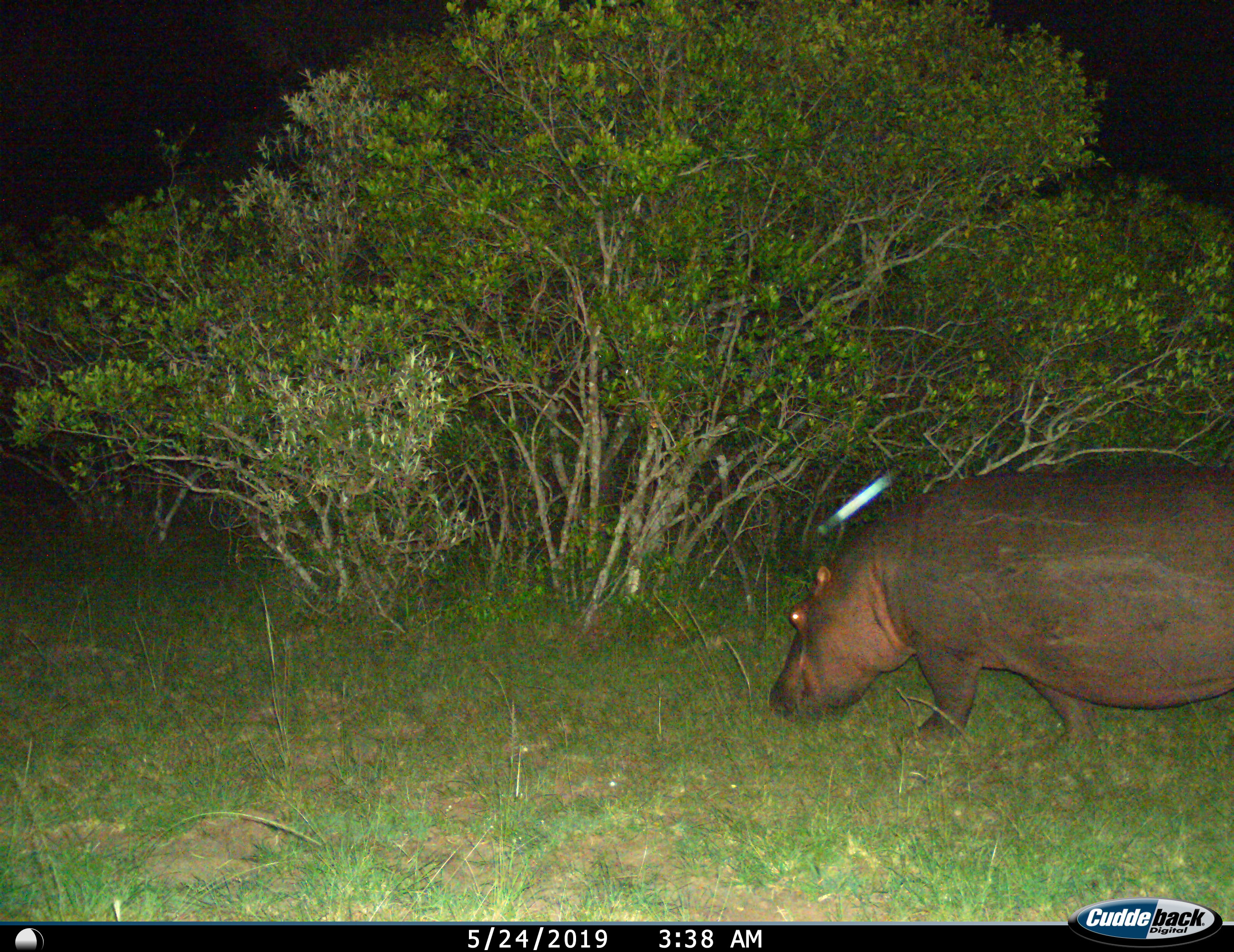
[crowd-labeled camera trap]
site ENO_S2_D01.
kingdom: Animalia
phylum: Chordata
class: Mammalia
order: Artiodactyla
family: Hippopotamidae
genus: Hippopotamus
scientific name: Hippopotamus amphibius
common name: hippopotamus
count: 1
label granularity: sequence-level